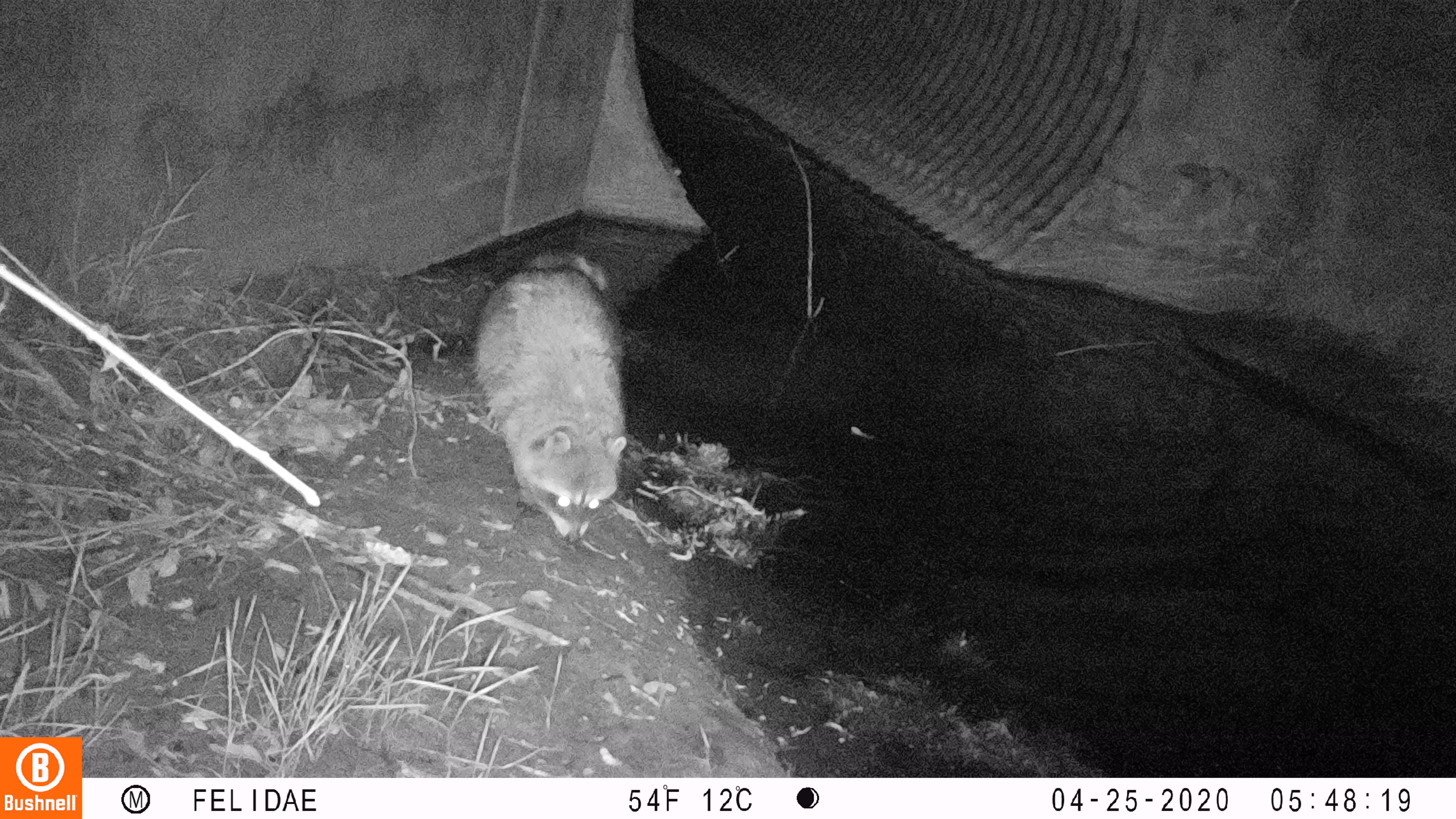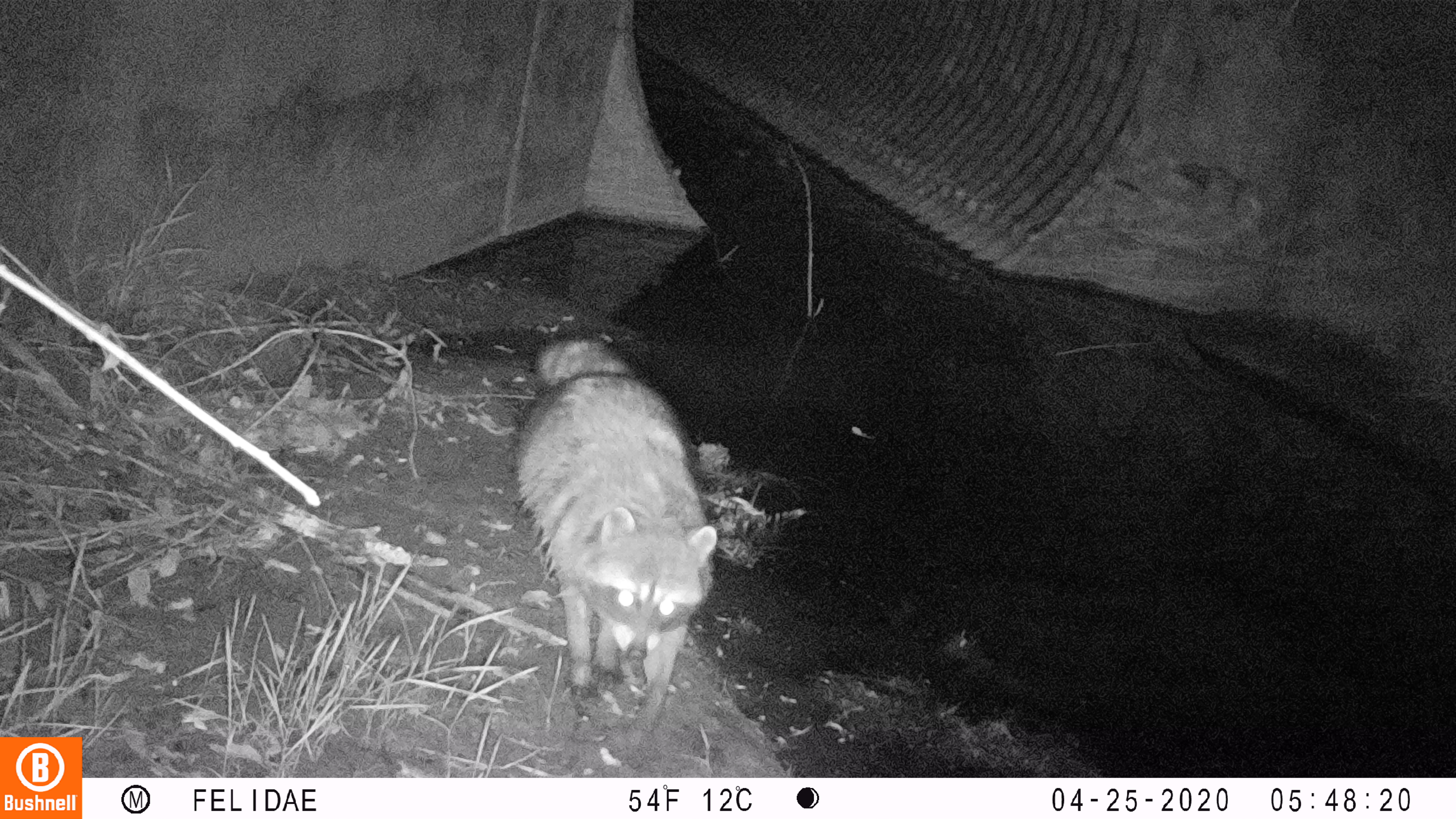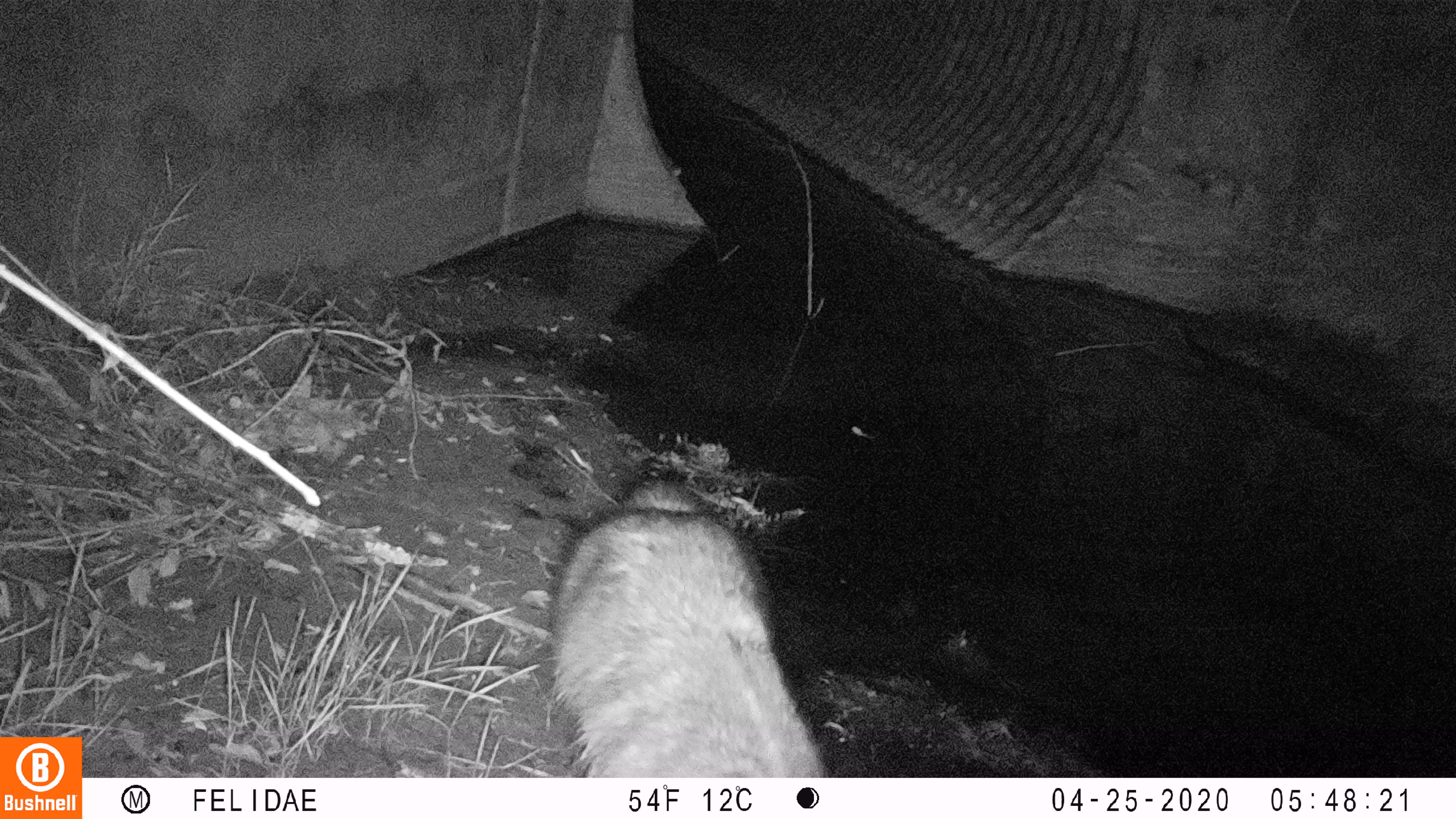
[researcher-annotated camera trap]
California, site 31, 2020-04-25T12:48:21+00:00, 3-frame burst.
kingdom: Animalia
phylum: Chordata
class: Mammalia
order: Carnivora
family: Procyonidae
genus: Procyon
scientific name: Procyon lotor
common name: raccoon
Raccoon (Procyon lotor).